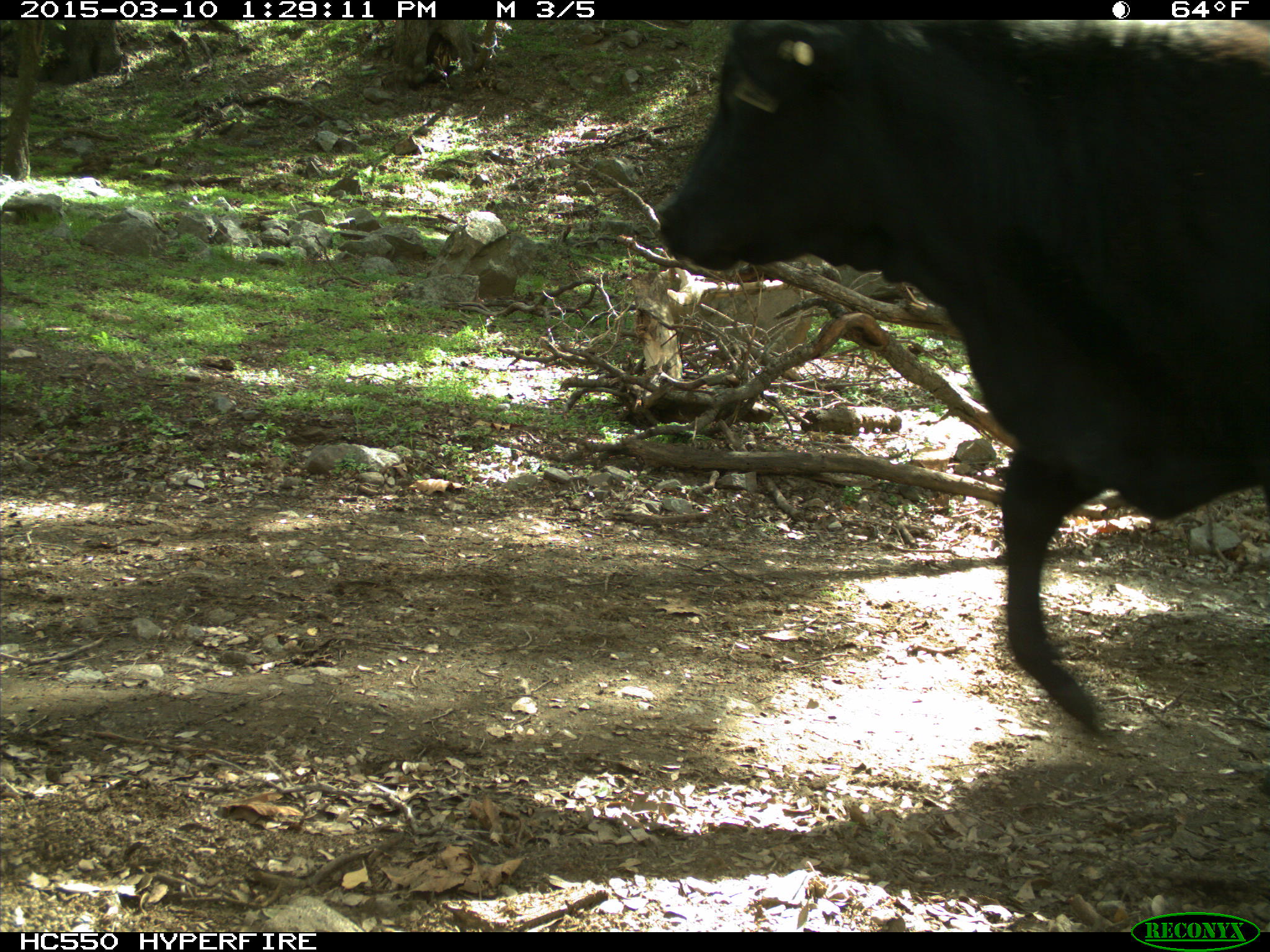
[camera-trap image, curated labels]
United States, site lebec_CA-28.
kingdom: Animalia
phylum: Chordata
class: Mammalia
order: Artiodactyla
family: Bovidae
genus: Bos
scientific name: Bos taurus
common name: domestic cow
Bos taurus (domestic cow).